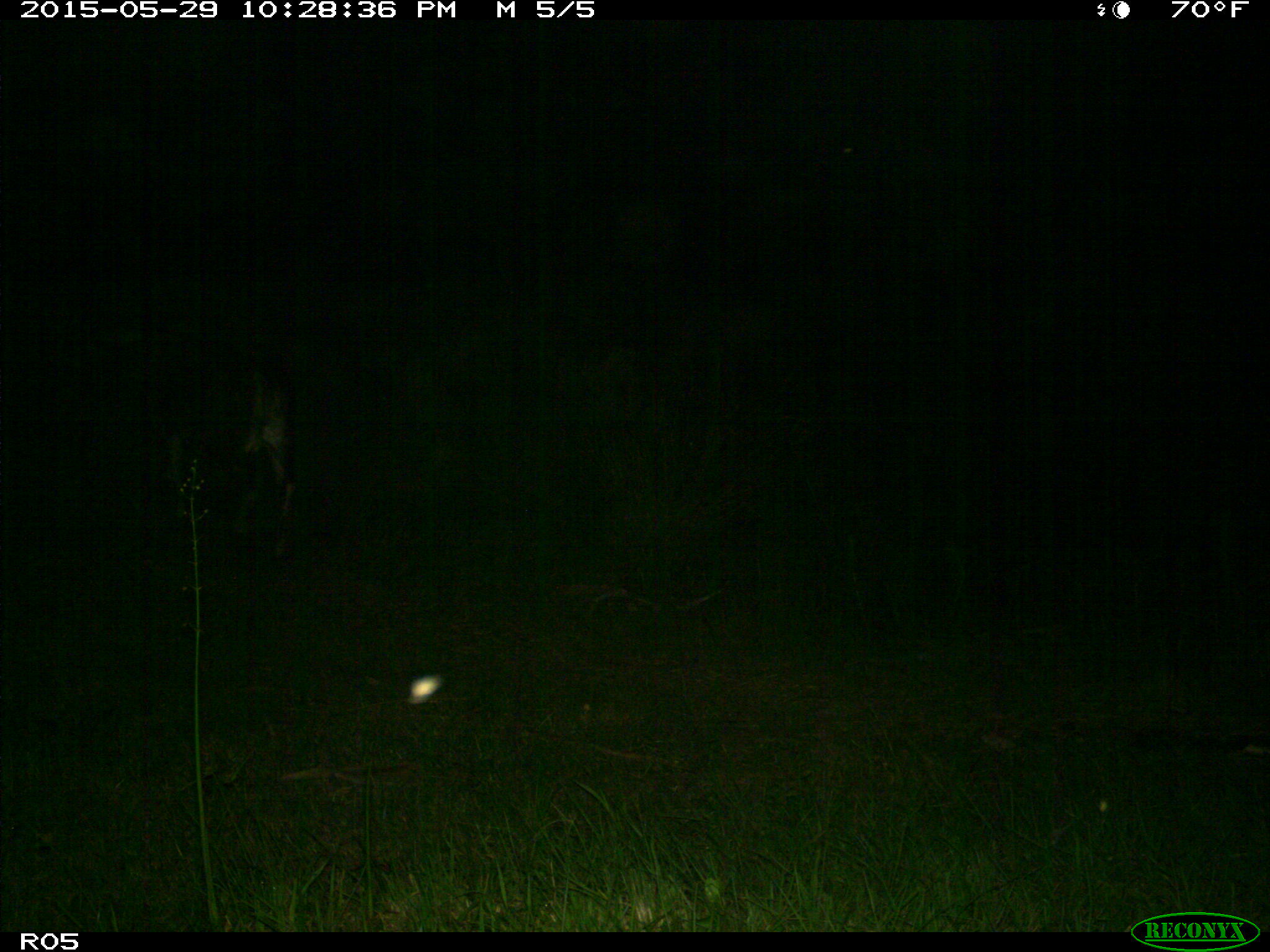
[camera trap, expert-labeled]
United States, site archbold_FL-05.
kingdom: Animalia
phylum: Chordata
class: Mammalia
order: Artiodactyla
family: Bovidae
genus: Bos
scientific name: Bos taurus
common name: domestic cow